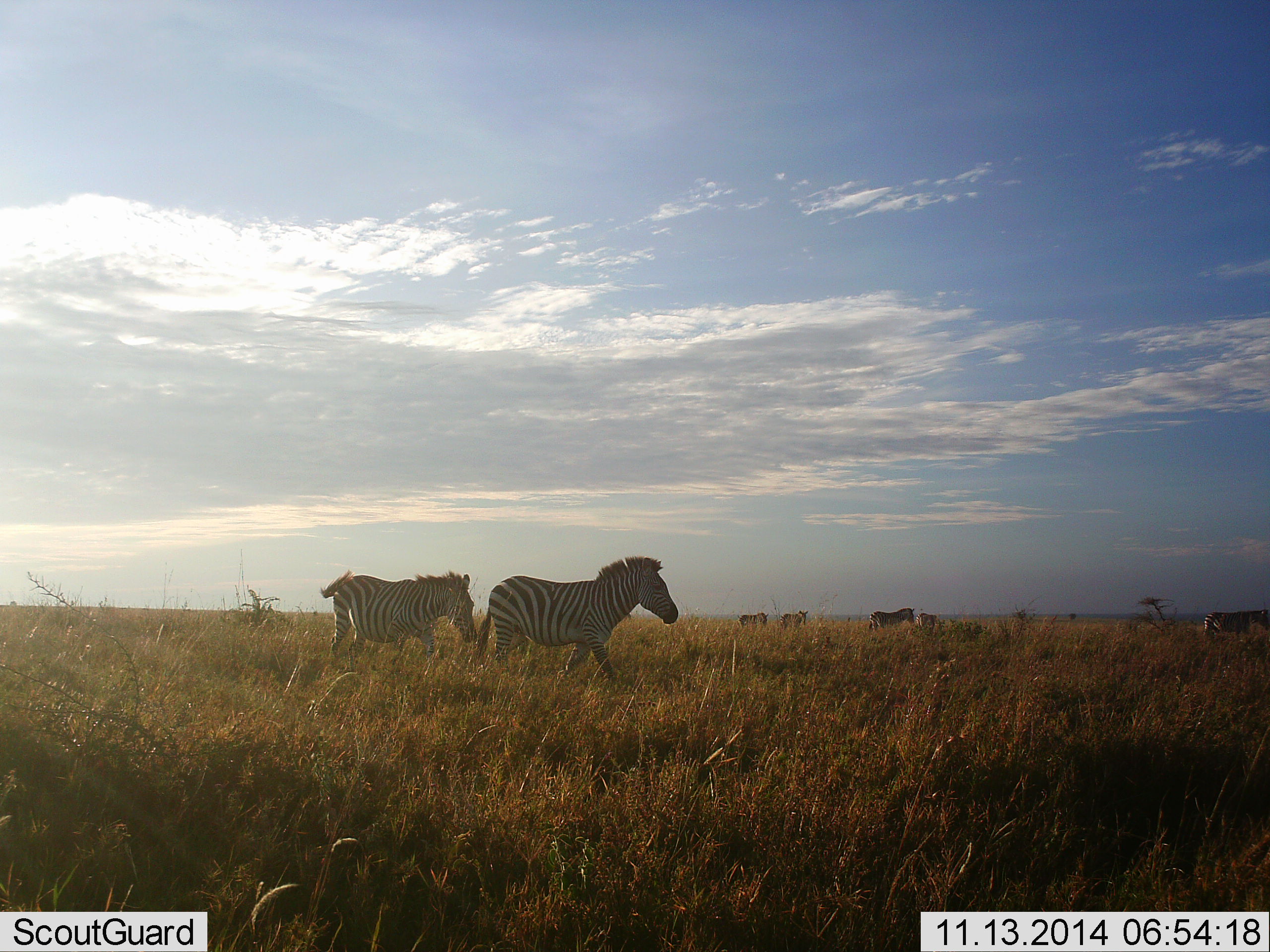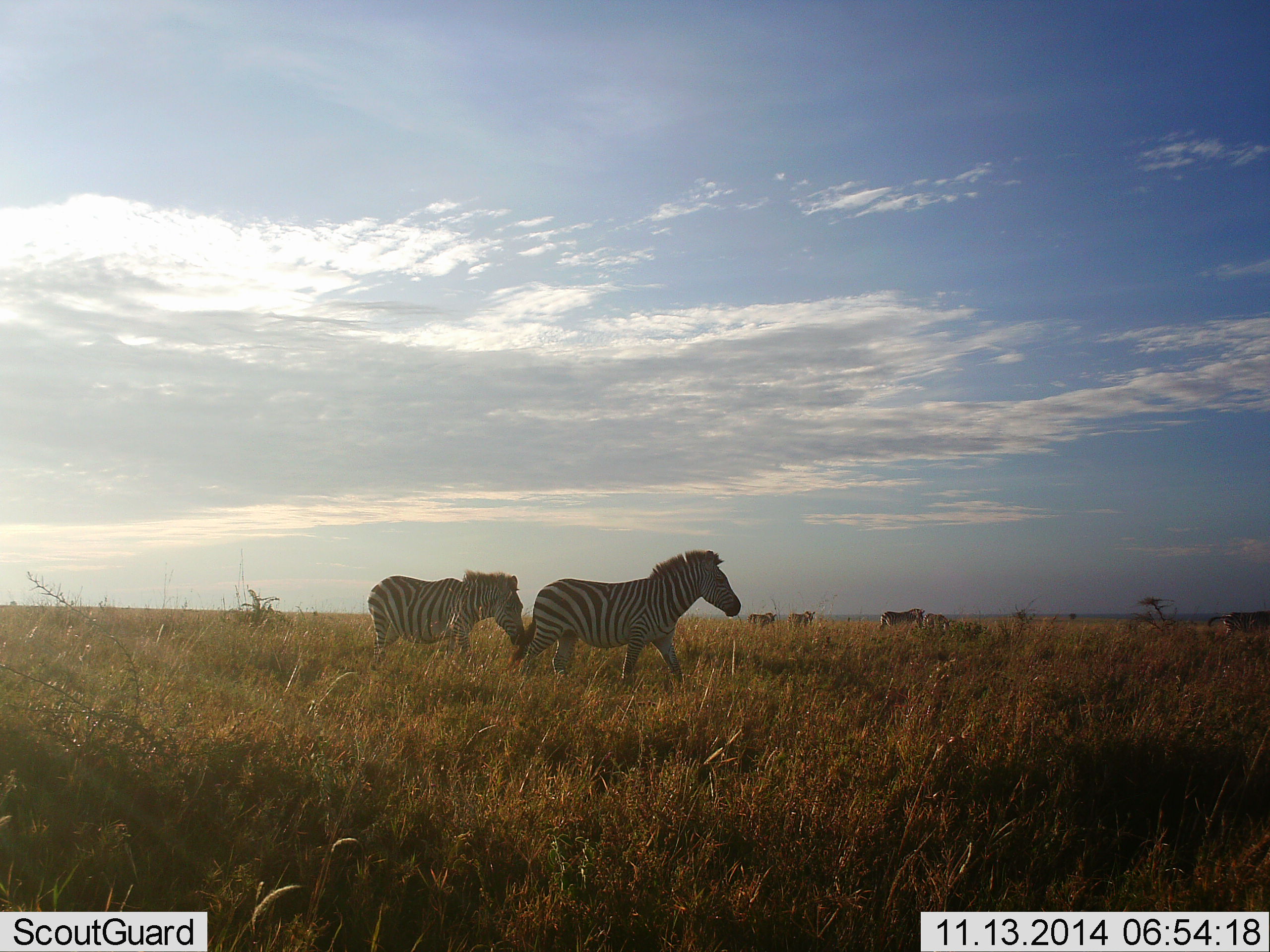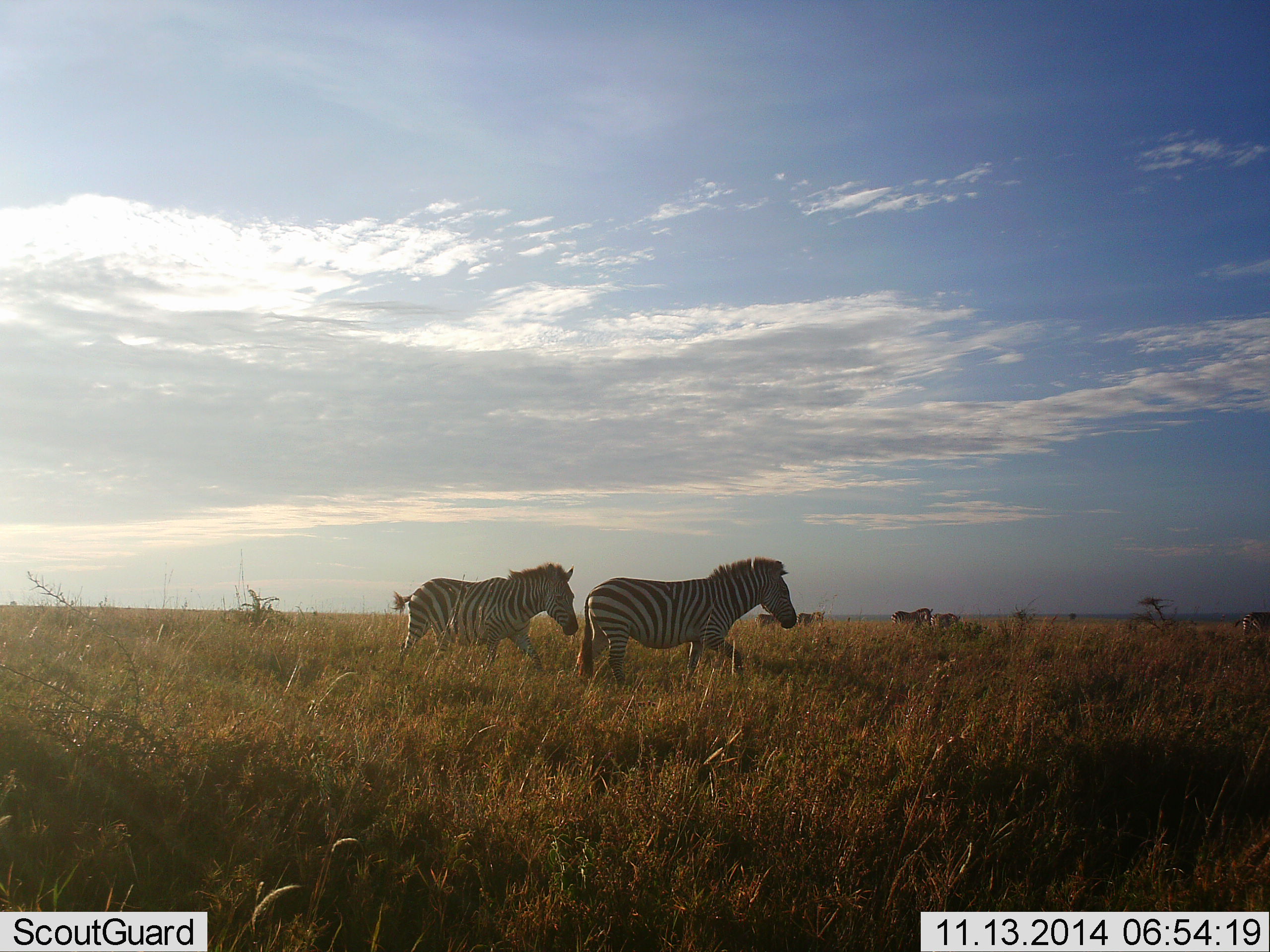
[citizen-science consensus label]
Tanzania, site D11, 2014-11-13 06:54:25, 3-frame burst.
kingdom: Animalia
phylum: Chordata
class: Mammalia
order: Perissodactyla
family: Equidae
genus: Equus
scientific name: Equus quagga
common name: plains zebra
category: zebra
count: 7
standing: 10%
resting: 0%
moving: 90%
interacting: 0%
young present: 0%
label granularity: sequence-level